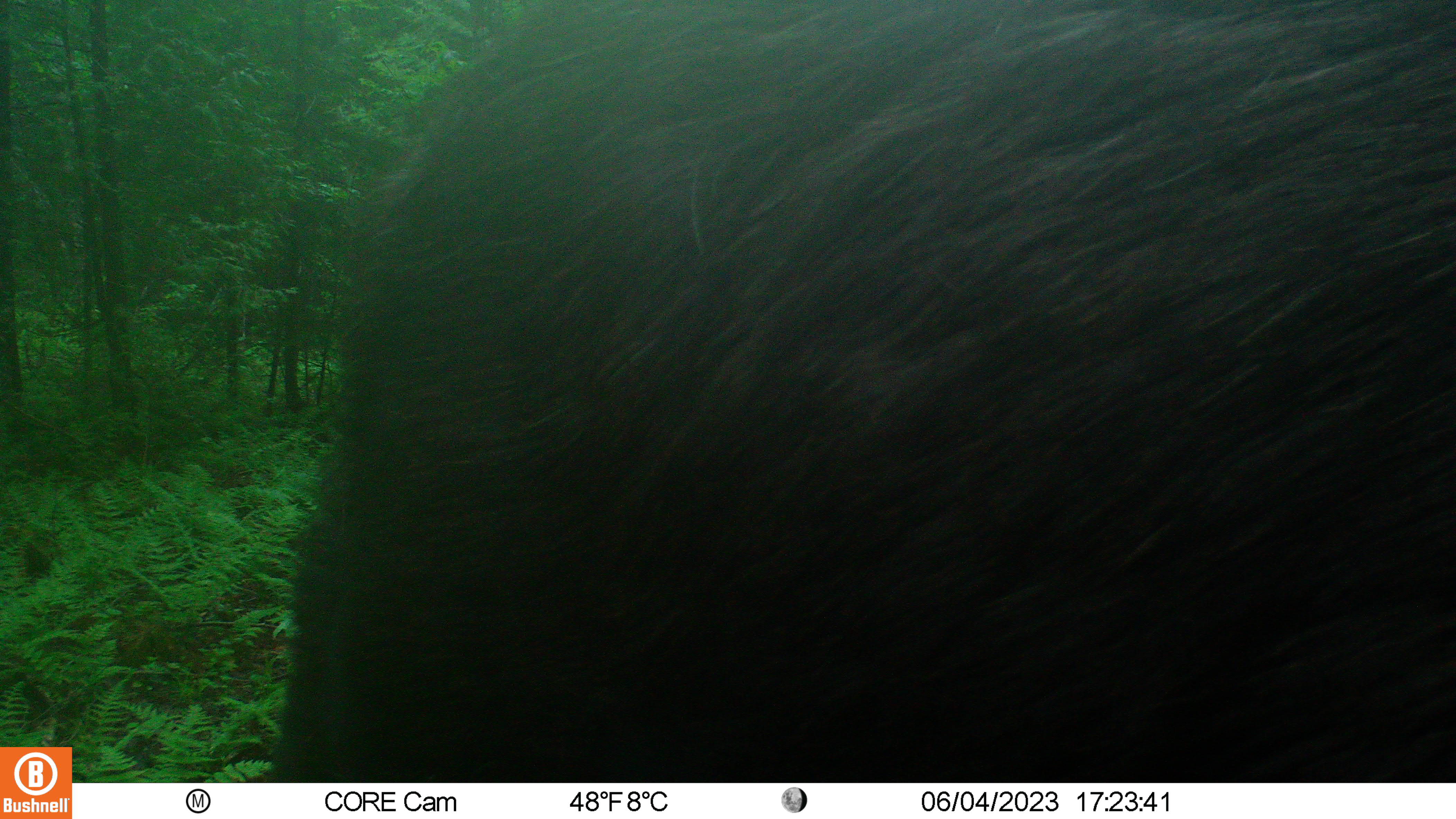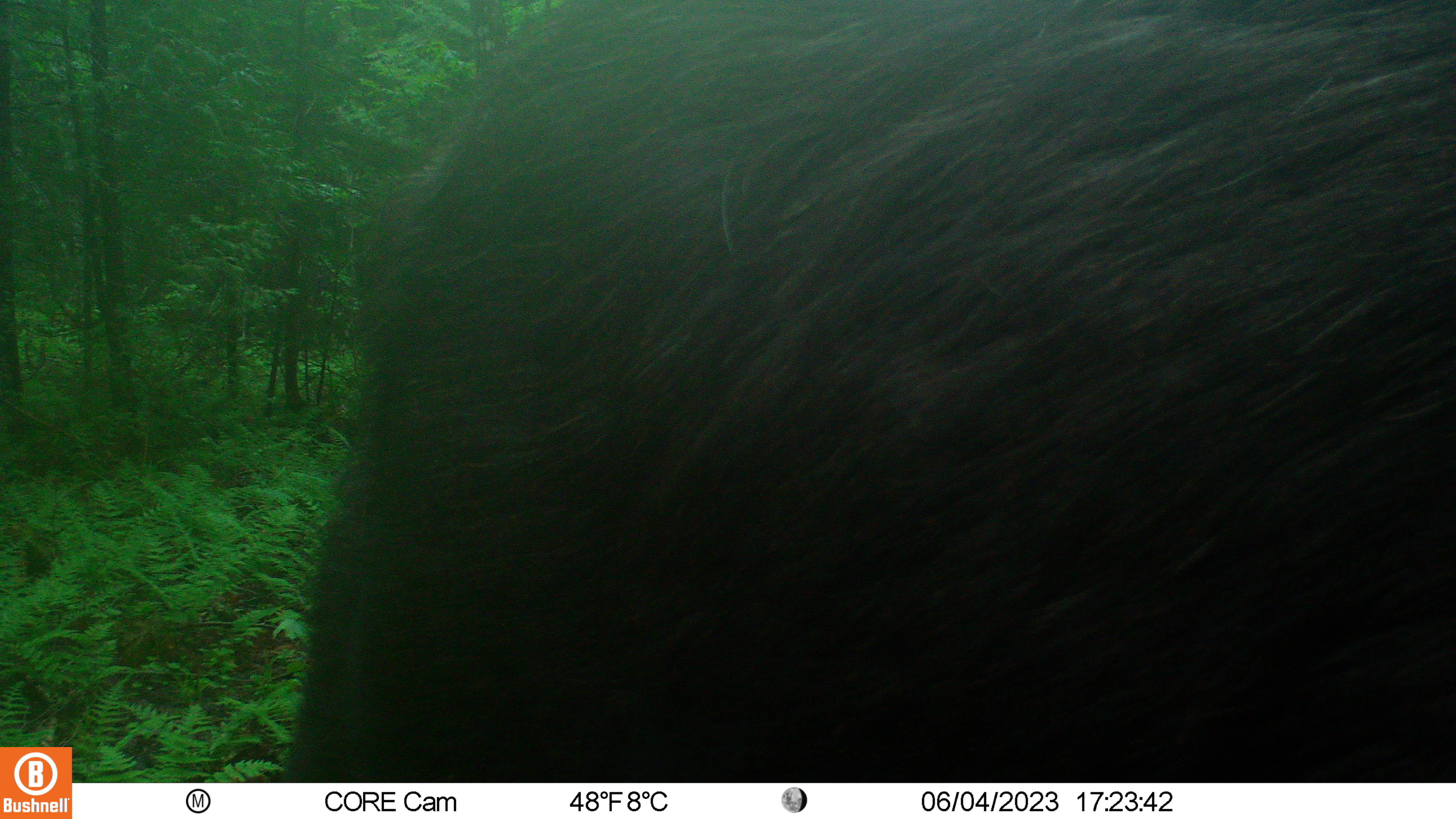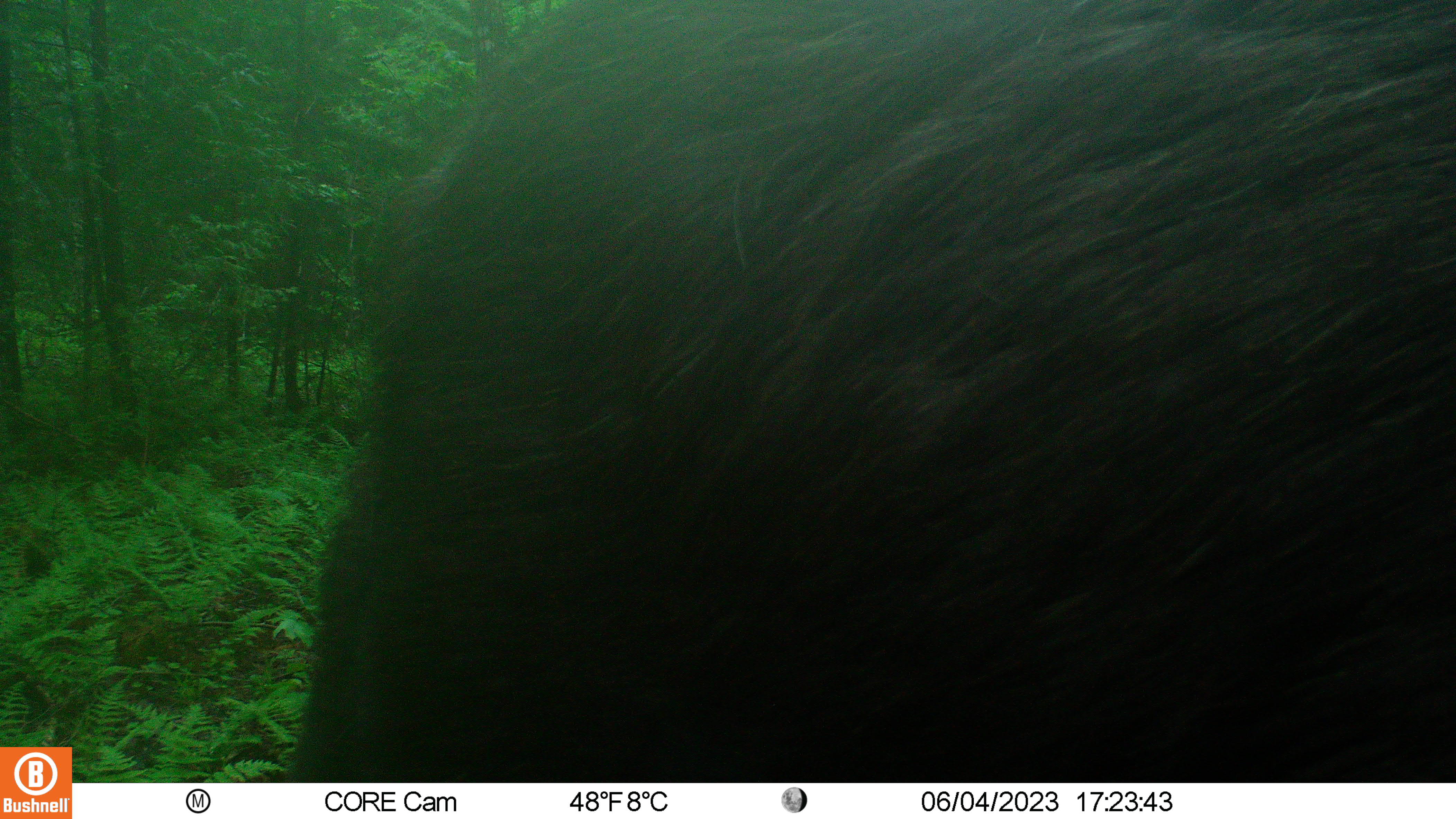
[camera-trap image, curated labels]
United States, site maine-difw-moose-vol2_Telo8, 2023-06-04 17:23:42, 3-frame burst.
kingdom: Animalia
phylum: Chordata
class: Mammalia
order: Artiodactyla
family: Cervidae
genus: Alces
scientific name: Alces alces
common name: moose